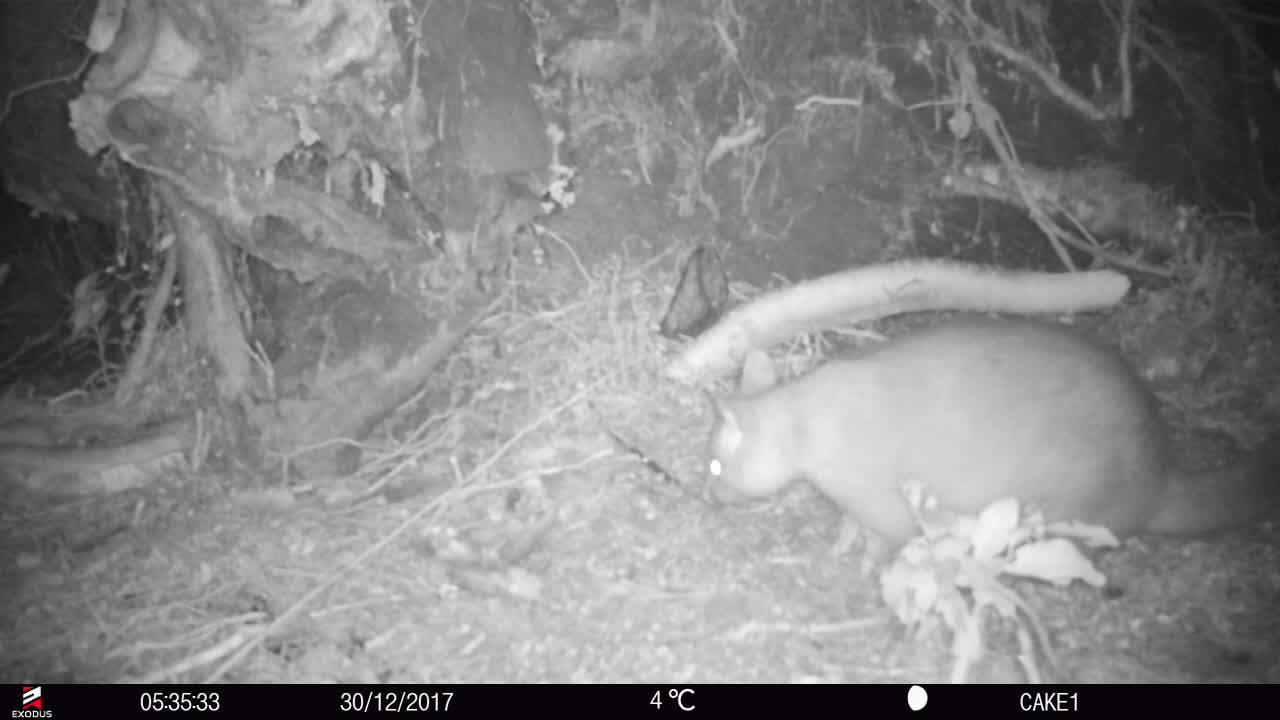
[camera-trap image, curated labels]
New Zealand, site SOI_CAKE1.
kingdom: Animalia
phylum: Chordata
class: Mammalia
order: Diprotodontia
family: Phalangeridae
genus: Trichosurus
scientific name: Trichosurus vulpecula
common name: common brushtail possum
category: possum